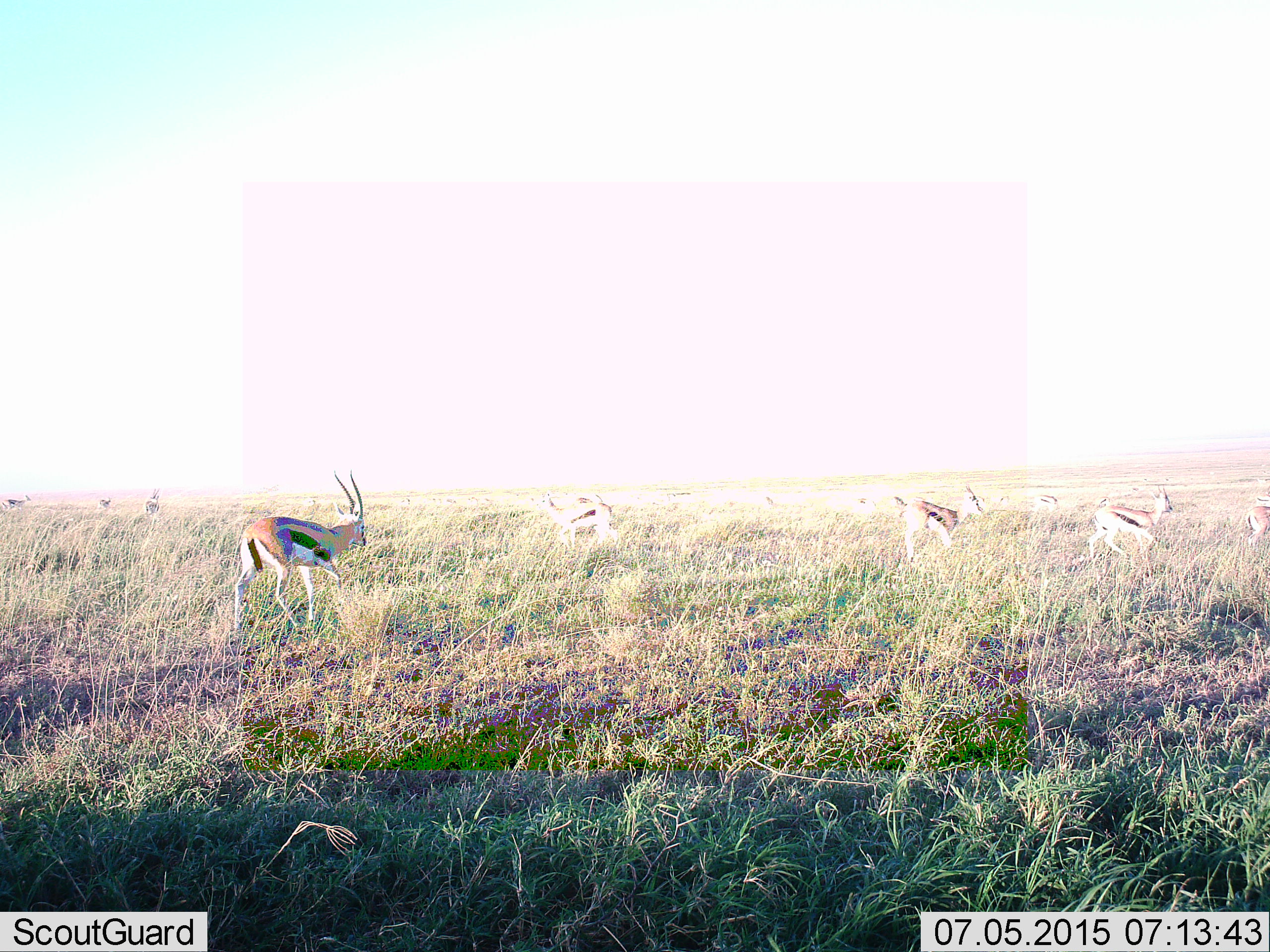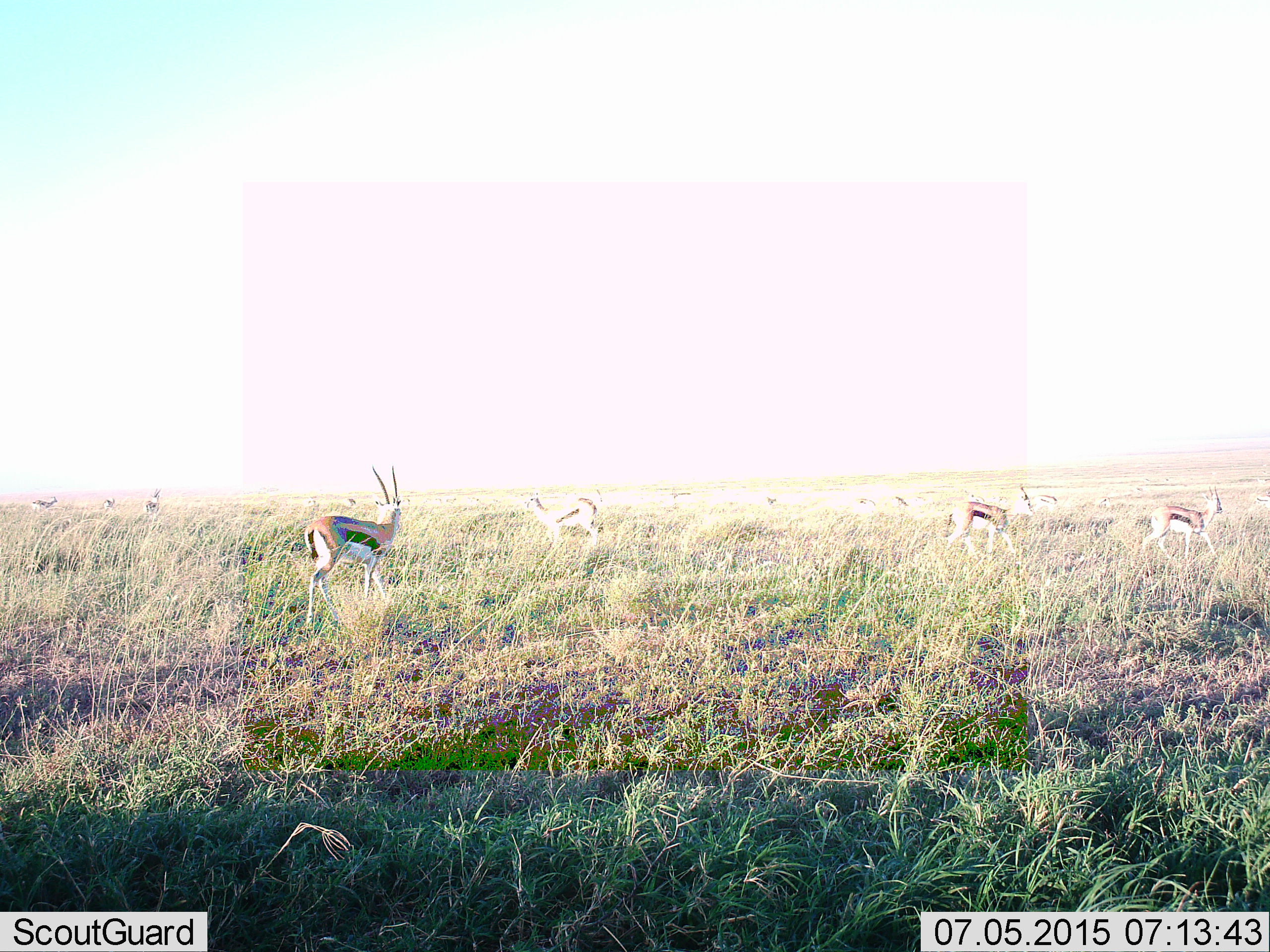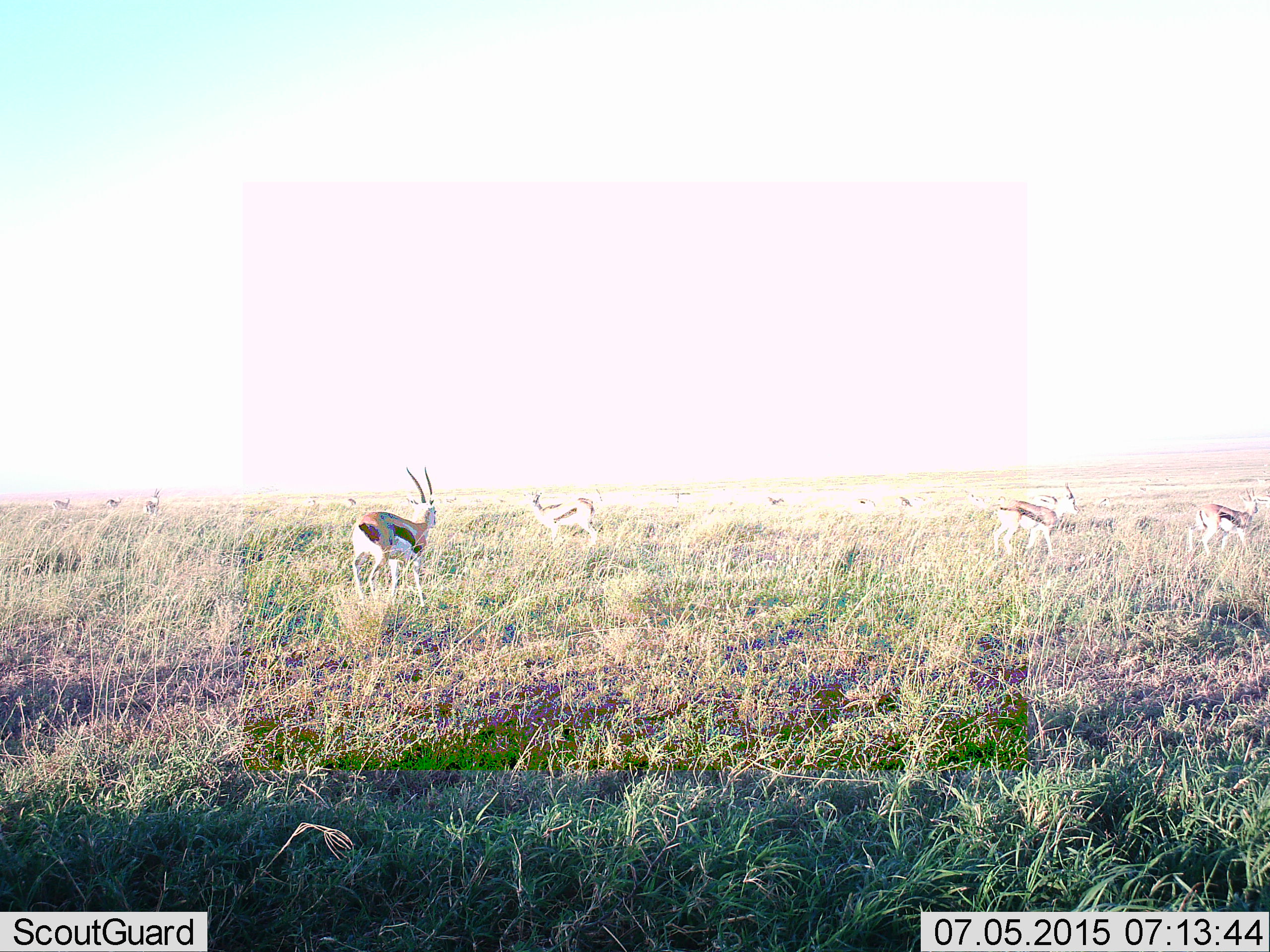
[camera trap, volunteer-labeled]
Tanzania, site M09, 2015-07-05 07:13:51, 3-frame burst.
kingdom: Animalia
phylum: Chordata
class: Mammalia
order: Artiodactyla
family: Bovidae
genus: Eudorcas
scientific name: Eudorcas thomsonii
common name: thomson's gazelle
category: gazellethomsons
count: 11-50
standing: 78%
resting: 11%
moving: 78%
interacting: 0%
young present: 11%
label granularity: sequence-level